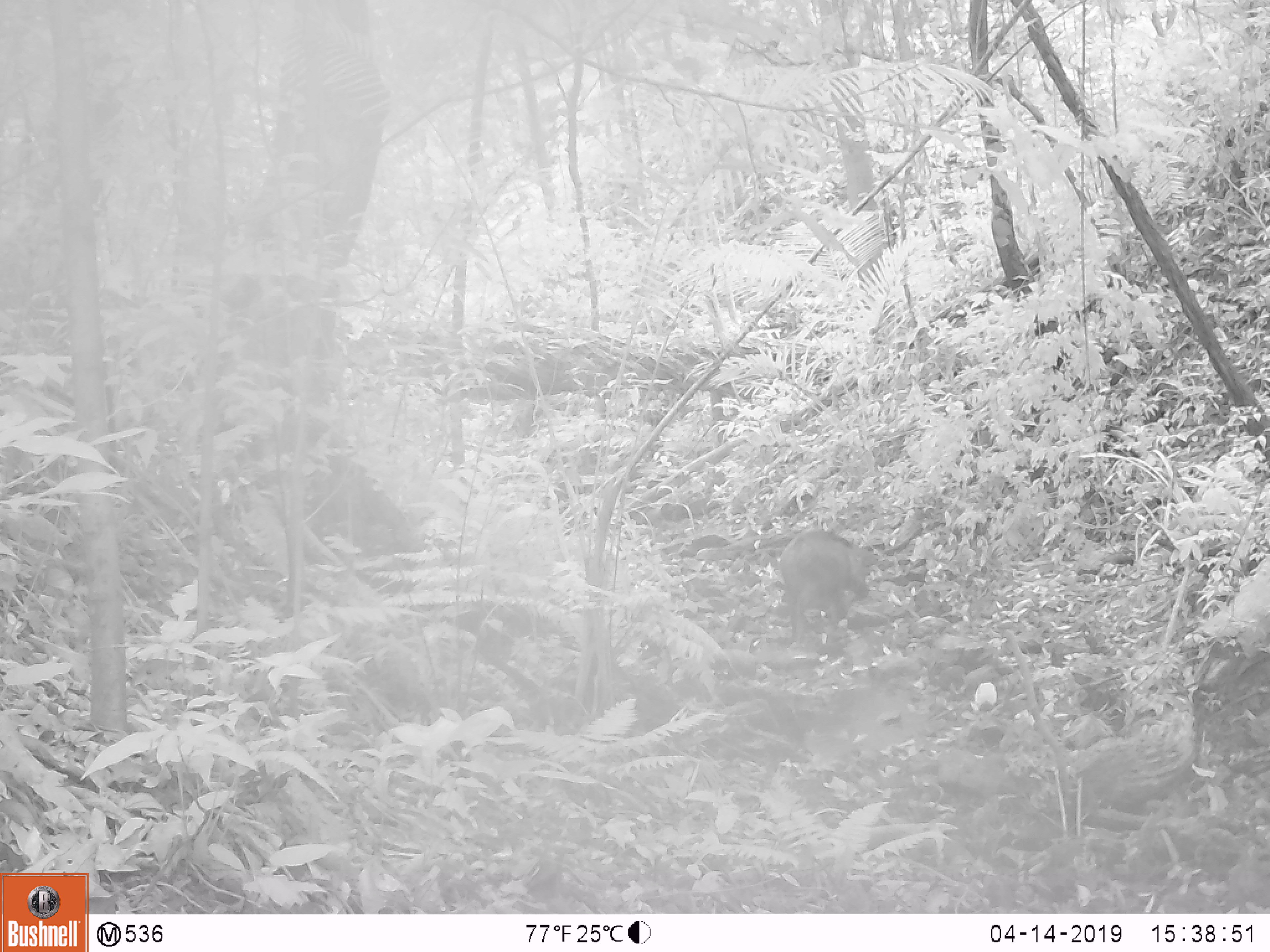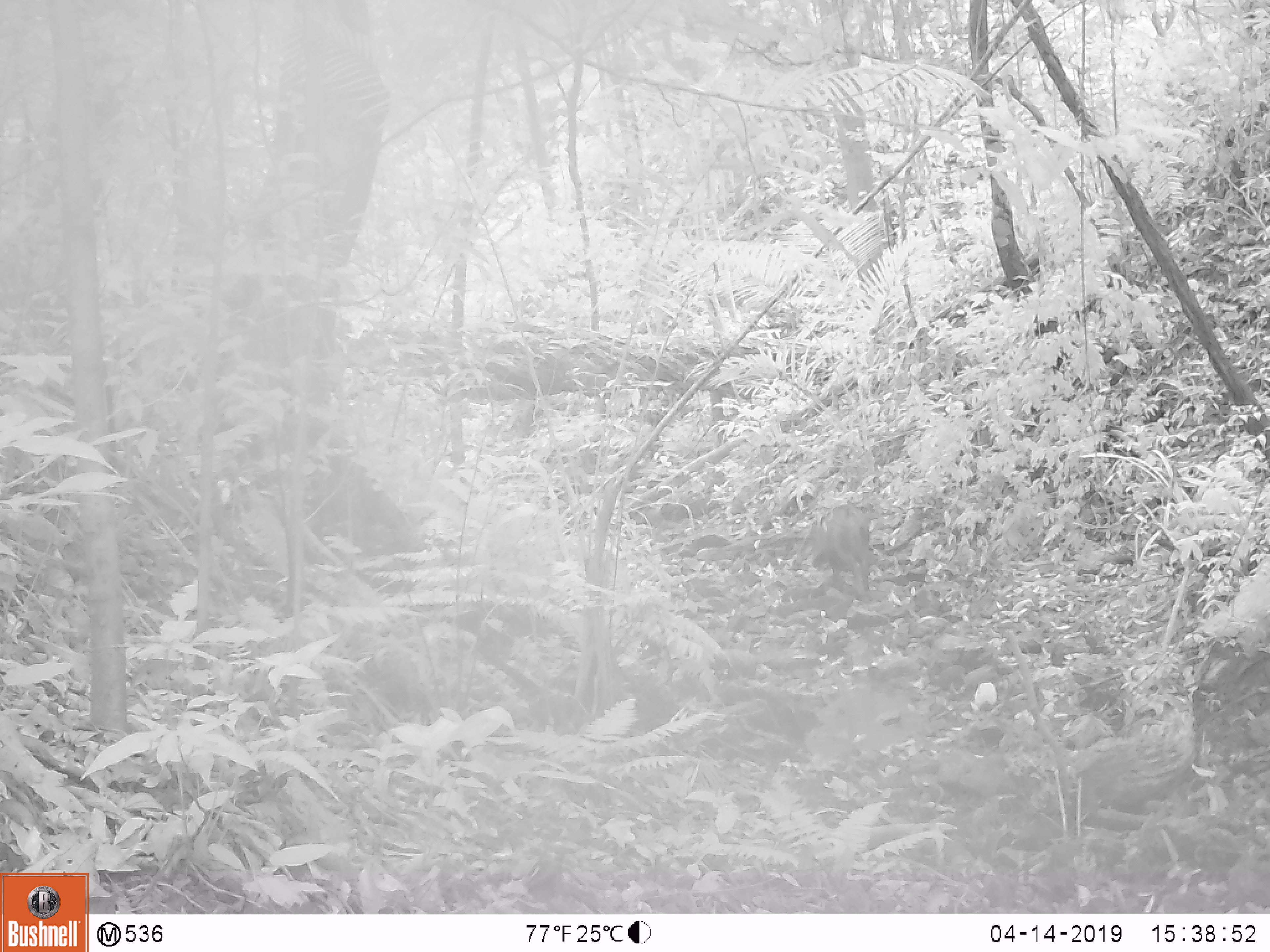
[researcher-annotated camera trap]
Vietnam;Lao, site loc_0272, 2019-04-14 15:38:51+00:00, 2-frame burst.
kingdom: Animalia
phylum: Chordata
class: Mammalia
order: Artiodactyla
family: Suidae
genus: Sus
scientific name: Sus scrofa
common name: eurasian wild pig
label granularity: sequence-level